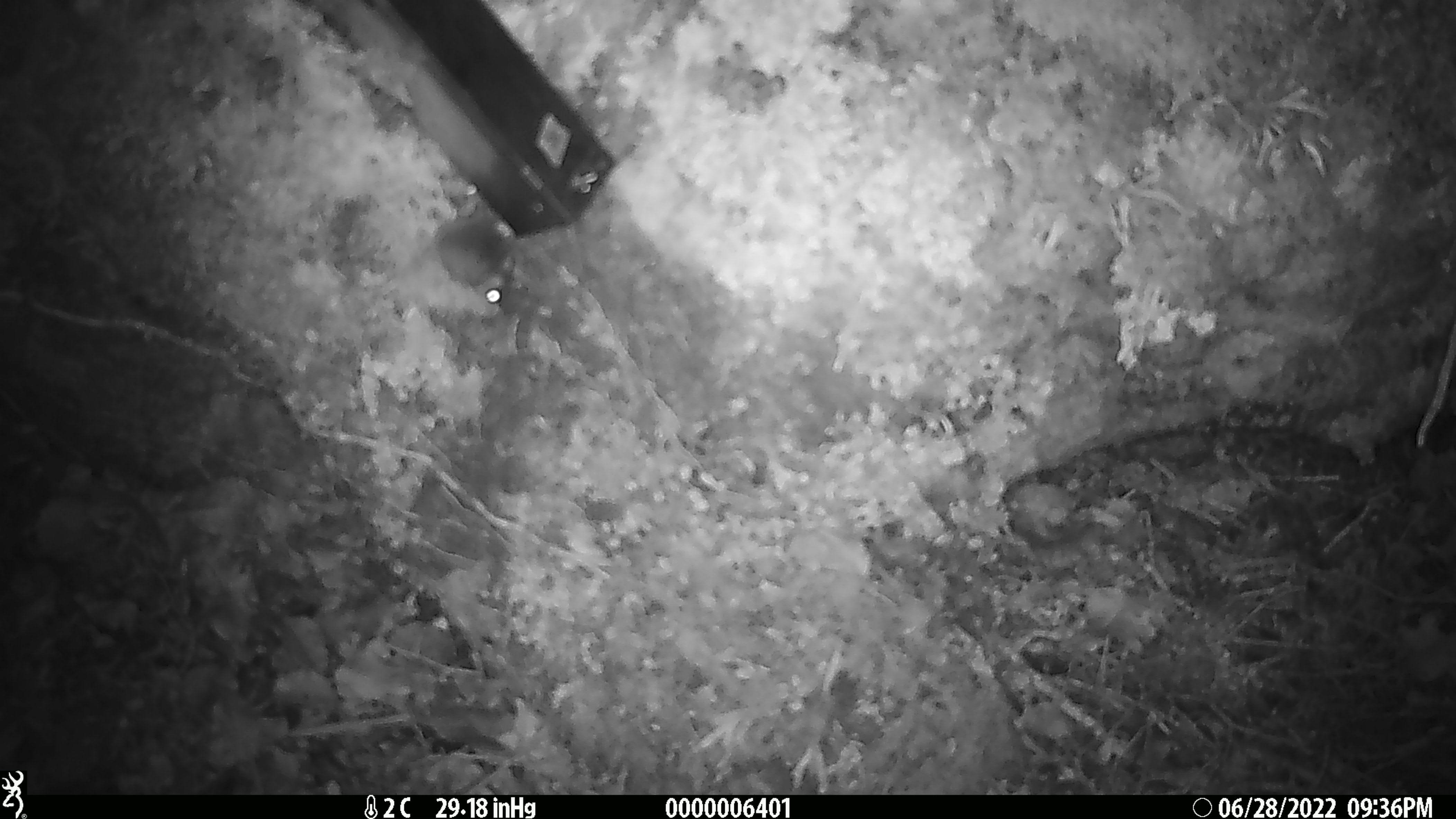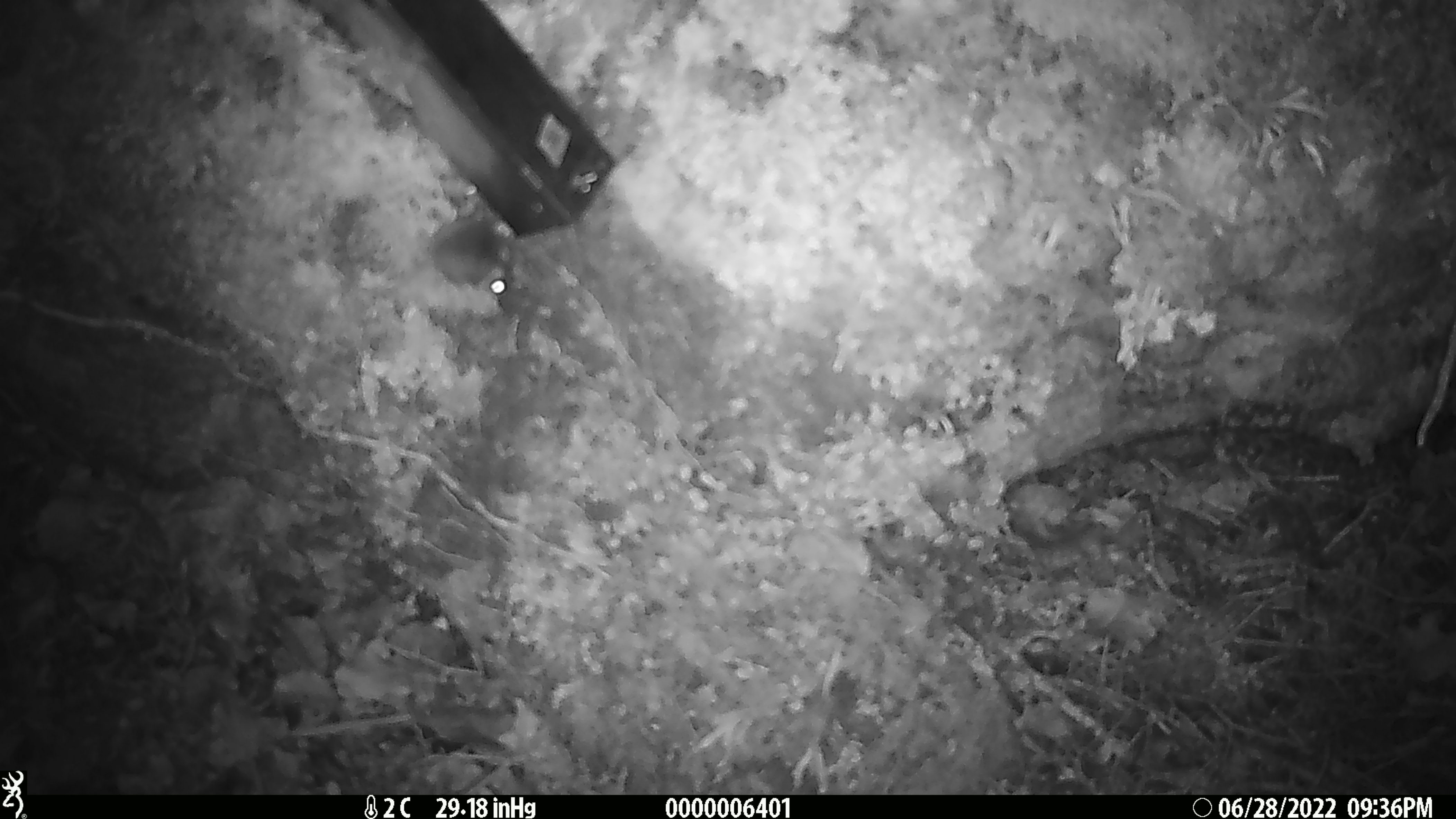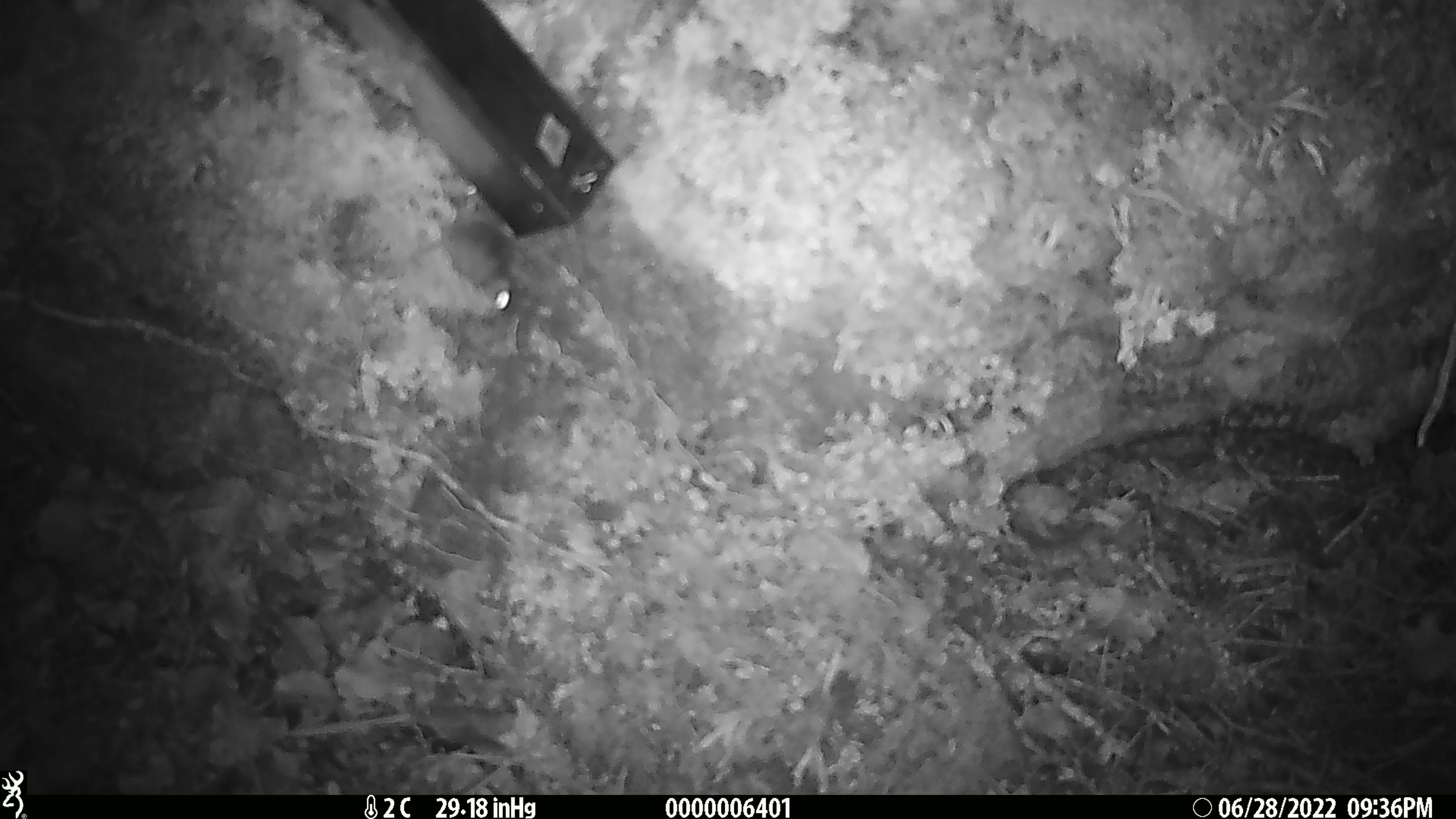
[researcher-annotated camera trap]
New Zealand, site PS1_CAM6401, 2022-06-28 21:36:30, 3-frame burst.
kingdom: Animalia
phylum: Chordata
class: Mammalia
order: Rodentia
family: Muridae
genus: Mus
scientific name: Mus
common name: mouse